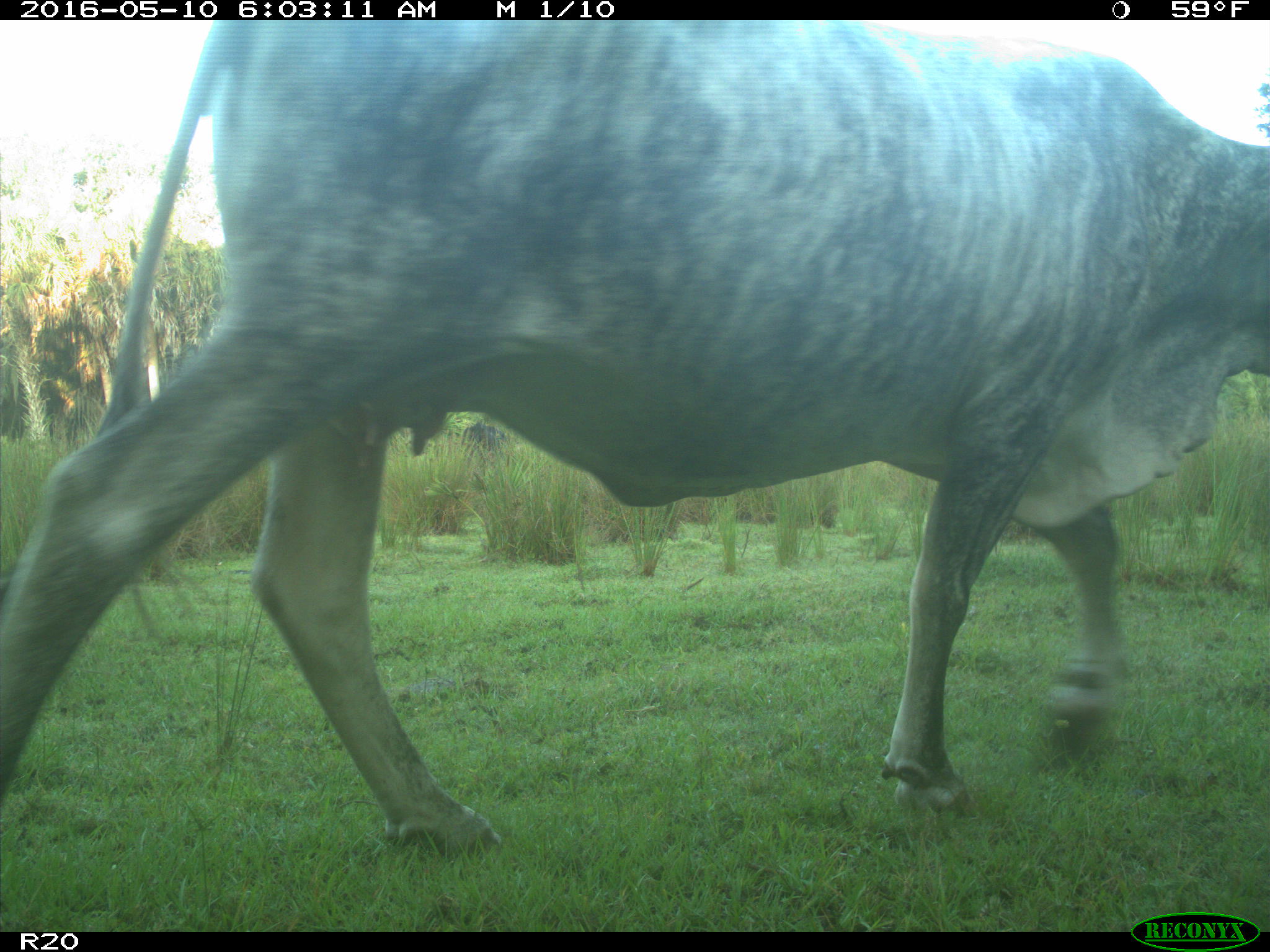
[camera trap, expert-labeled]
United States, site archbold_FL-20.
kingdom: Animalia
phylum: Chordata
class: Mammalia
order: Artiodactyla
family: Bovidae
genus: Bos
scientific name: Bos taurus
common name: domestic cow